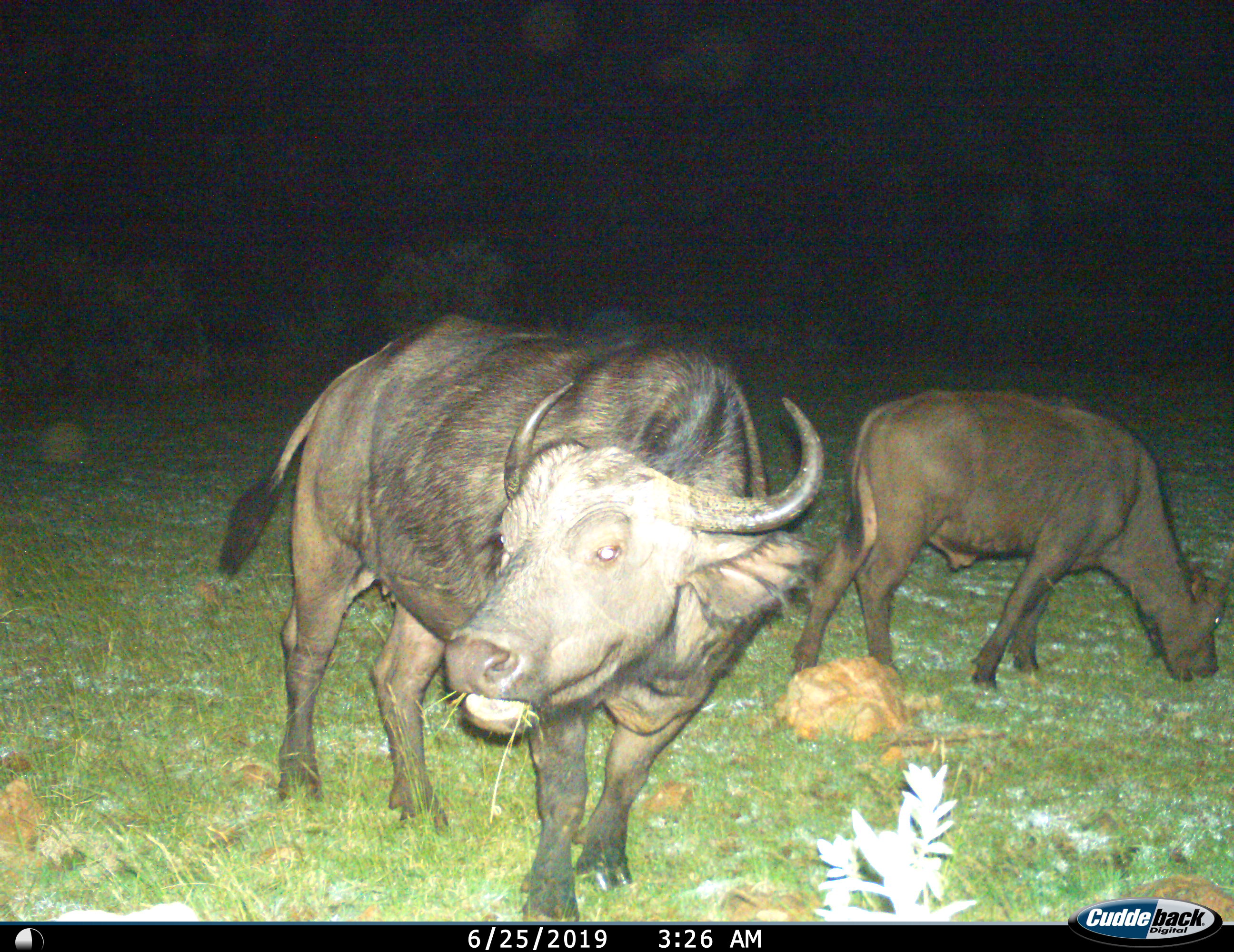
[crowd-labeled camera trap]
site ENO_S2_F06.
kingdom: Animalia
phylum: Chordata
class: Mammalia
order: Artiodactyla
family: Bovidae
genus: Syncerus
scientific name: Syncerus caffer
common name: african buffalo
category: buffalo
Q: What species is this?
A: Buffalo (african buffalo) (Syncerus caffer).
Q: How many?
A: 2.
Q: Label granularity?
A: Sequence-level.